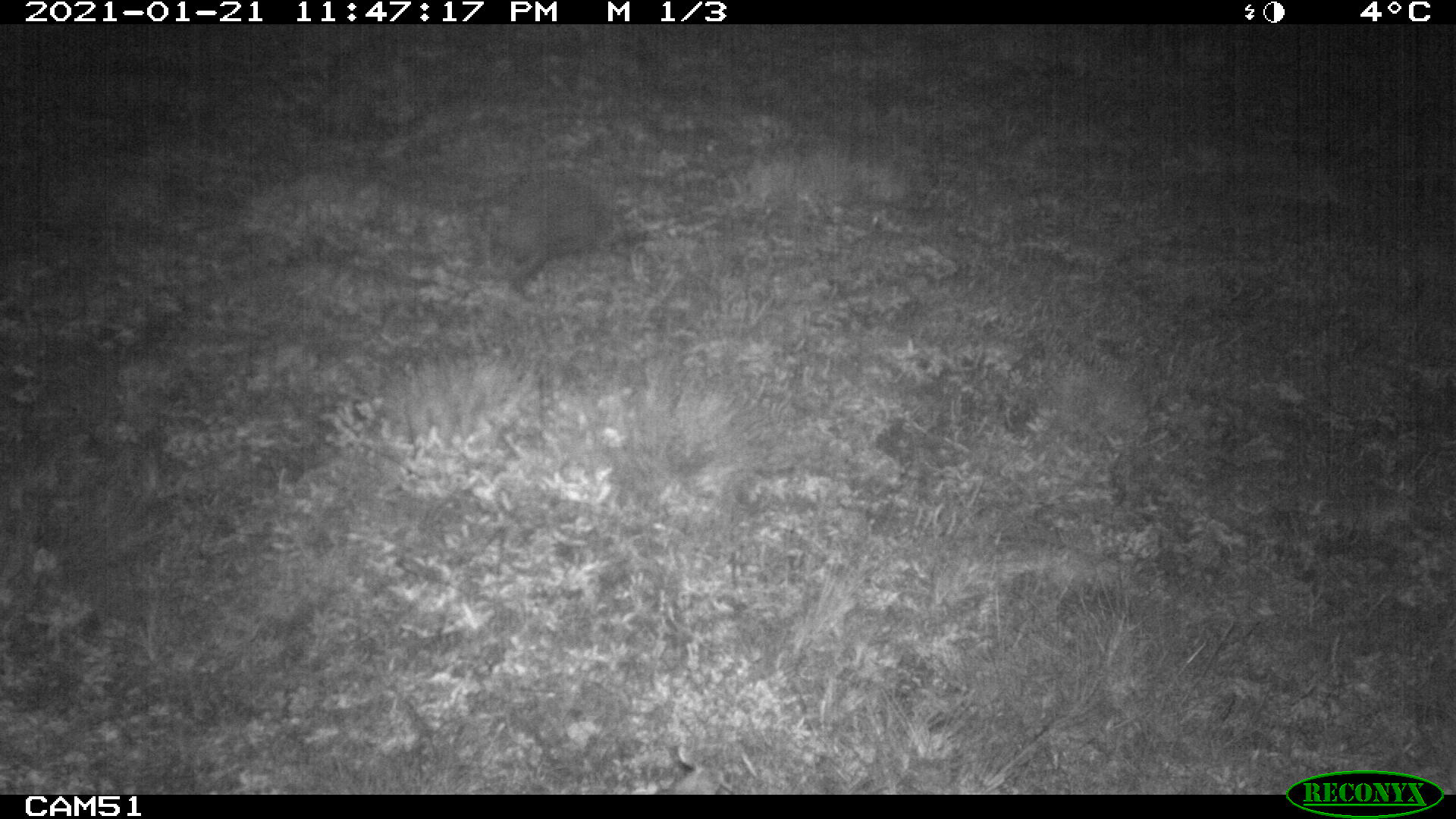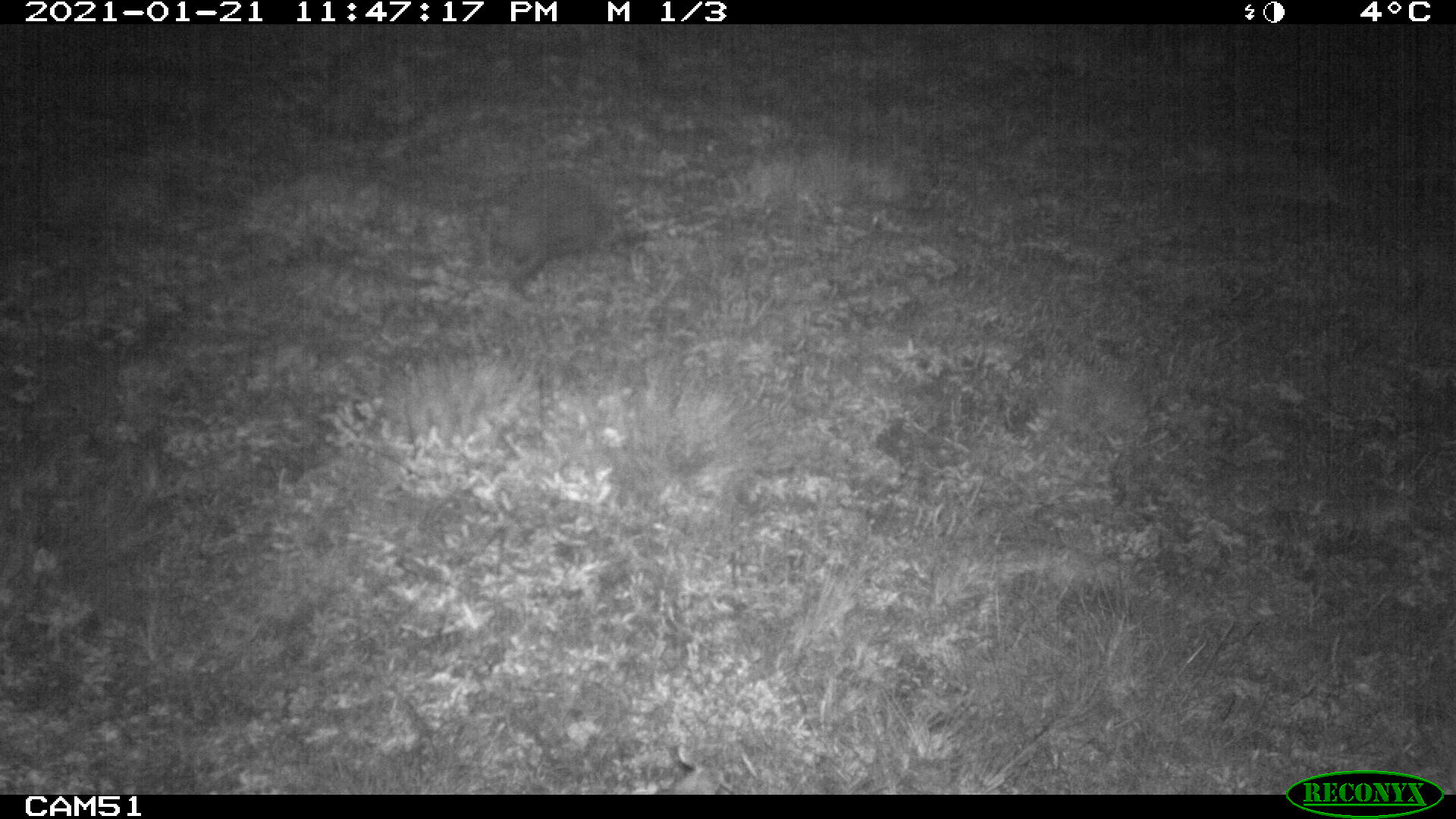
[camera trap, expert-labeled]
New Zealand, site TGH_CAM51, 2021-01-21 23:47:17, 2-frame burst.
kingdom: Animalia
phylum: Chordata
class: Mammalia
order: Eulipotyphla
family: Erinaceidae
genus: Erinaceus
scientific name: Erinaceus europaeus europaeus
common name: european hedgehog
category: hedgehog